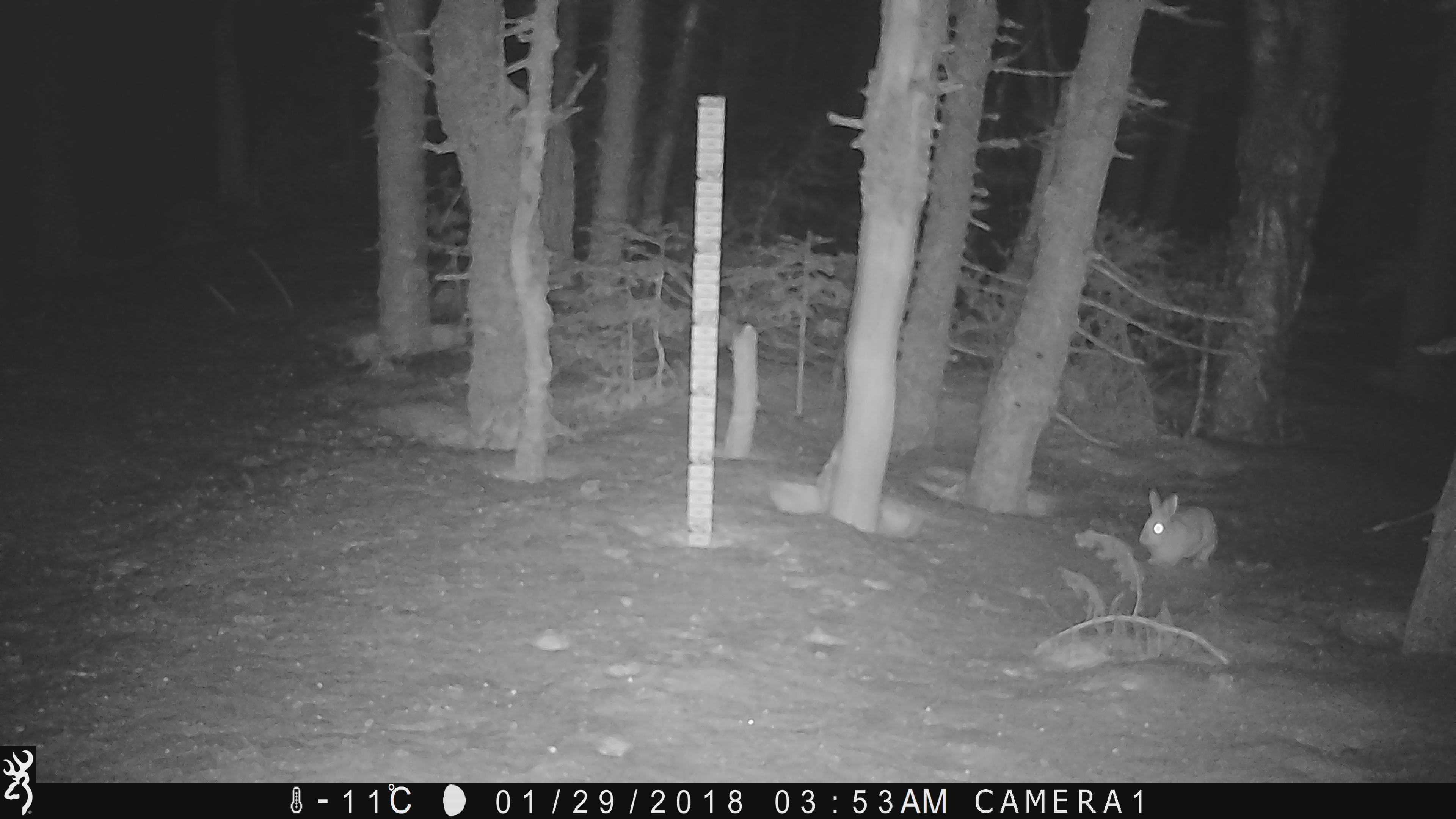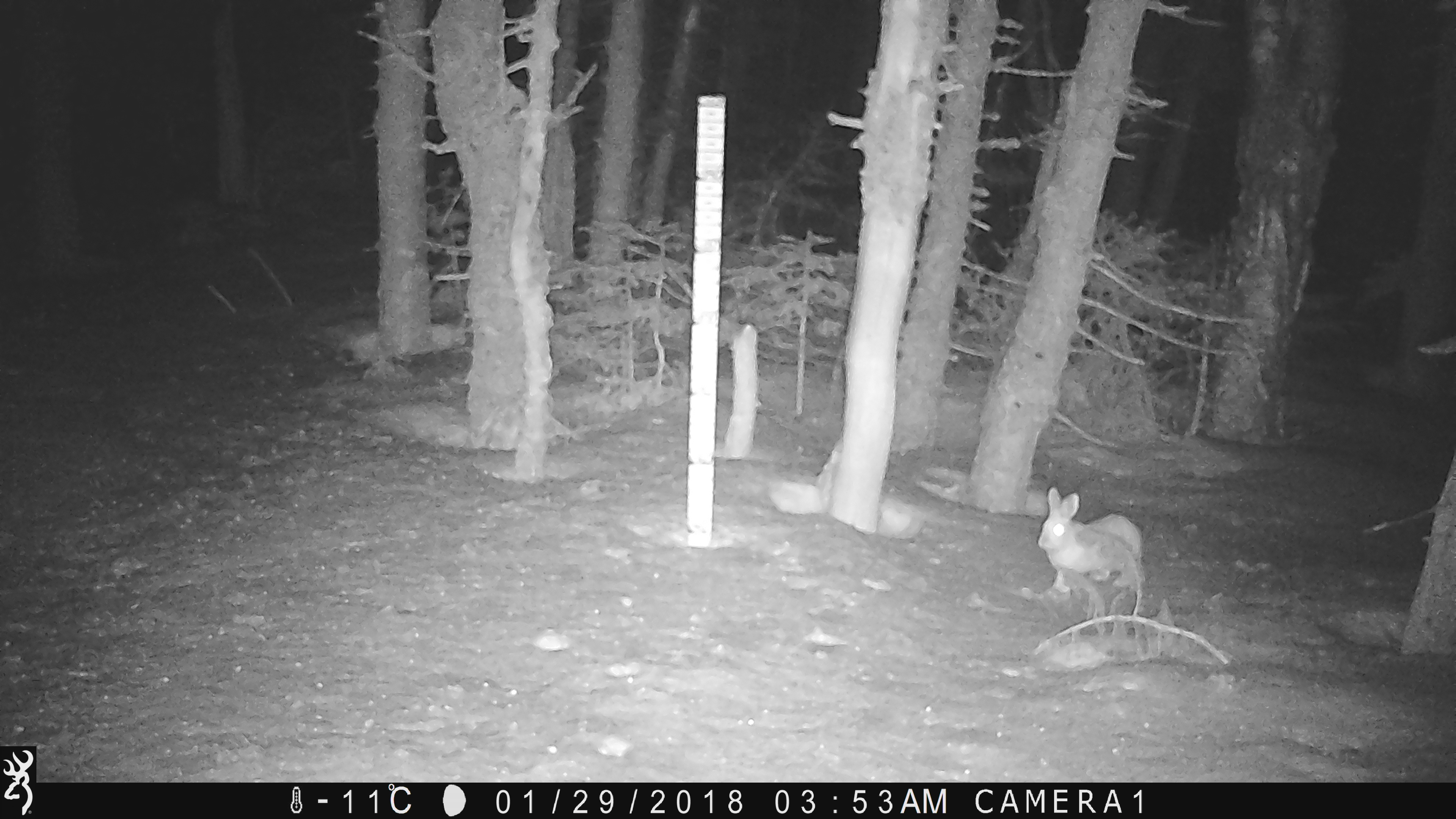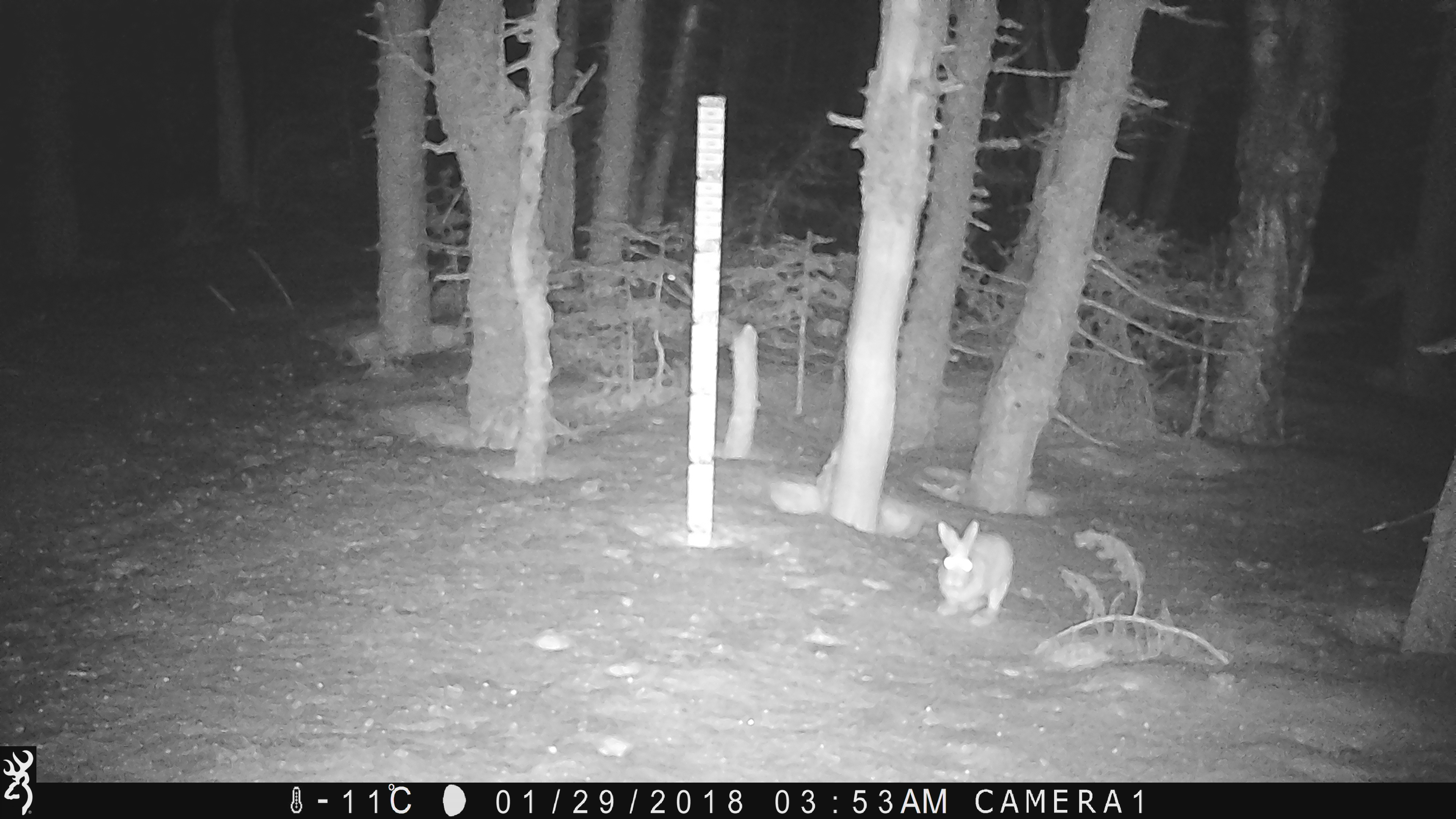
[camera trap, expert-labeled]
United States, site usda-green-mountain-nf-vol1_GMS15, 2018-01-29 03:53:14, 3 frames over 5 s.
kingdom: Animalia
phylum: Chordata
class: Mammalia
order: Lagomorpha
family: Leporidae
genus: Lepus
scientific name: Lepus americanus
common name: snowshoe hare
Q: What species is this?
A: Snowshoe hare (Lepus americanus).